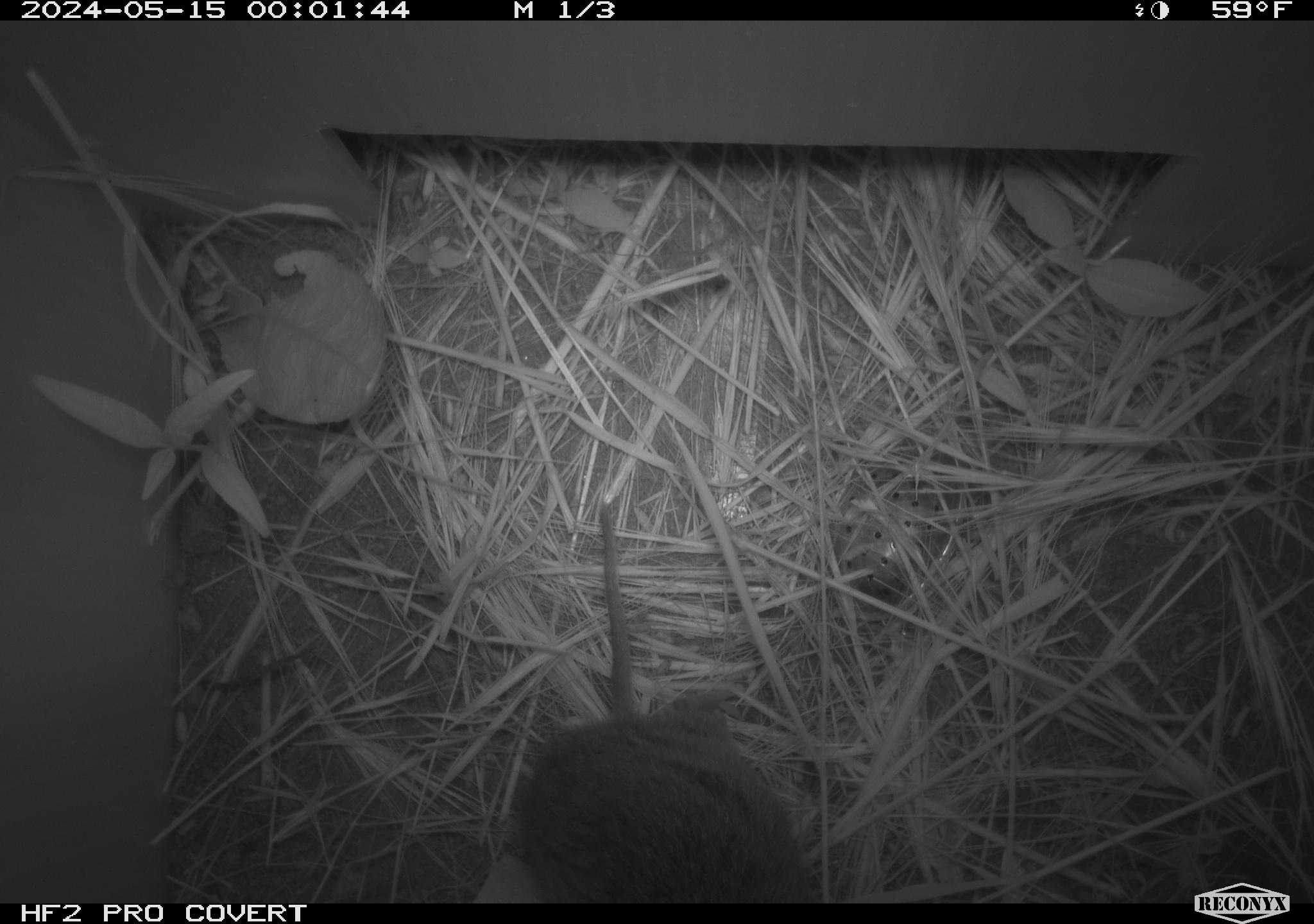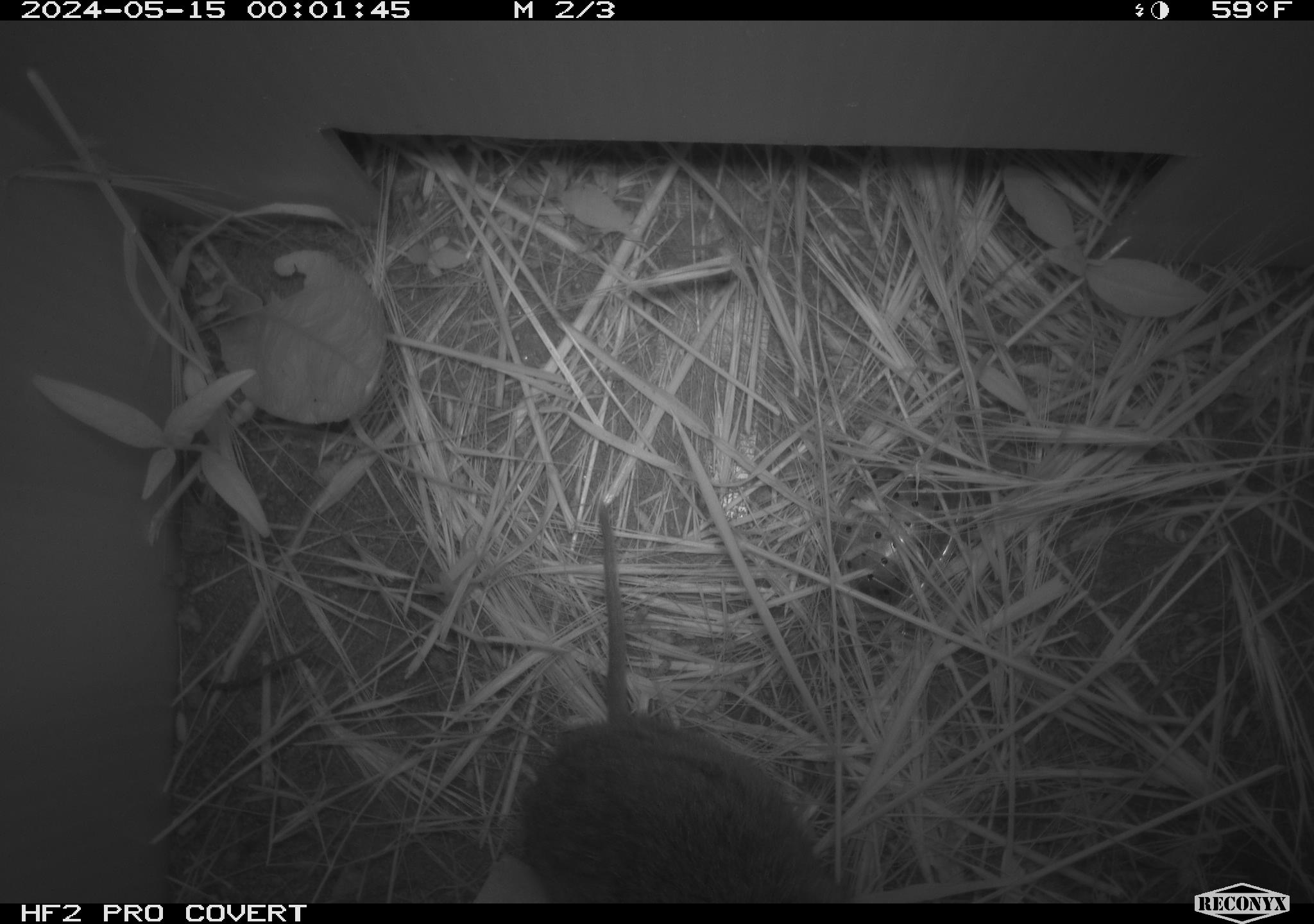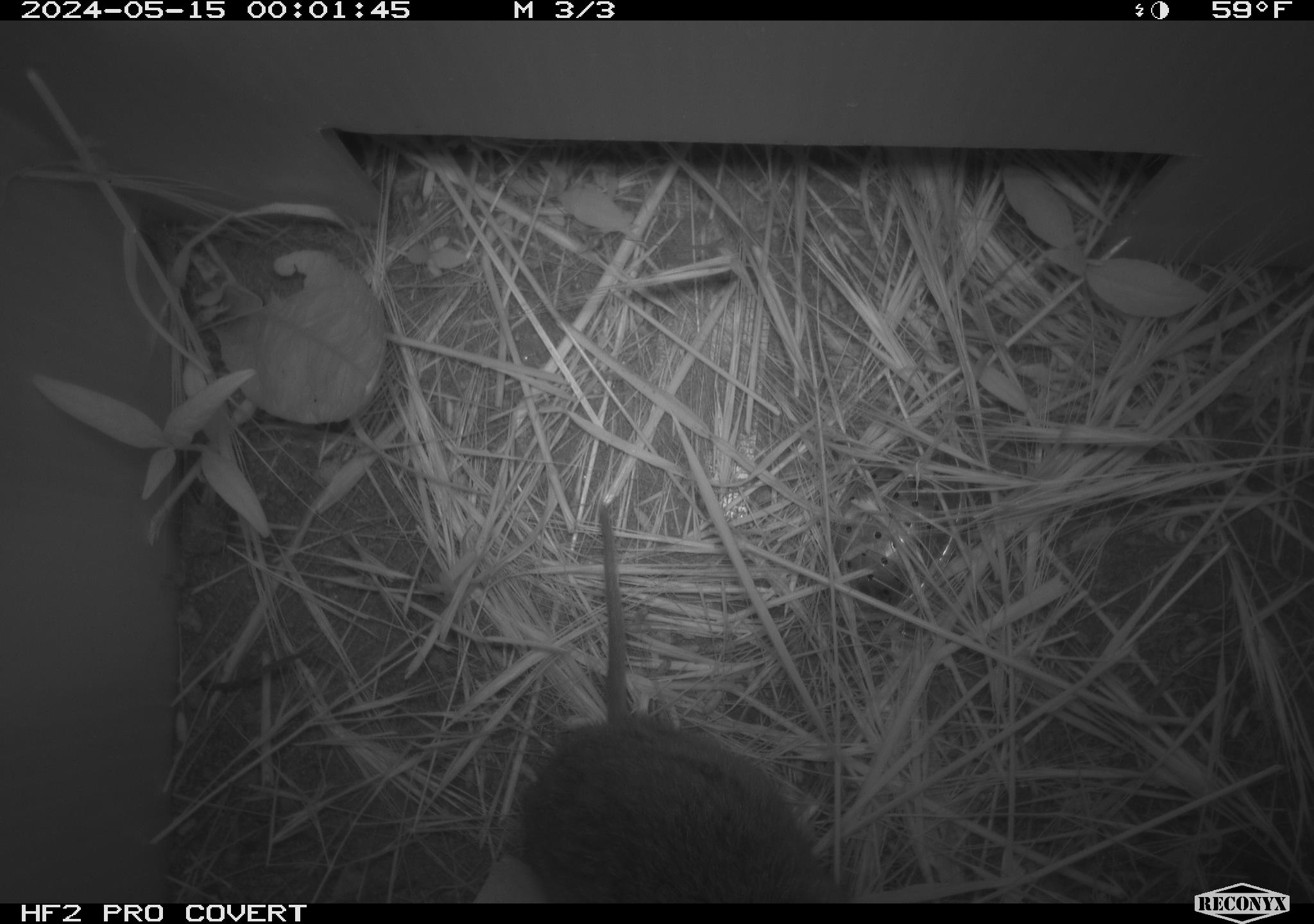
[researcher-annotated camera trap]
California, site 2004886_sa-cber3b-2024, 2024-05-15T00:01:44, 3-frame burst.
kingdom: Animalia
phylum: Chordata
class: Mammalia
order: Rodentia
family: Cricetidae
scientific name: Arvicolinae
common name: voles, lemmings, and muskrats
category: arvicolinae subfamily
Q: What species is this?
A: Arvicolinae subfamily (voles, lemmings, and muskrats) (Arvicolinae).